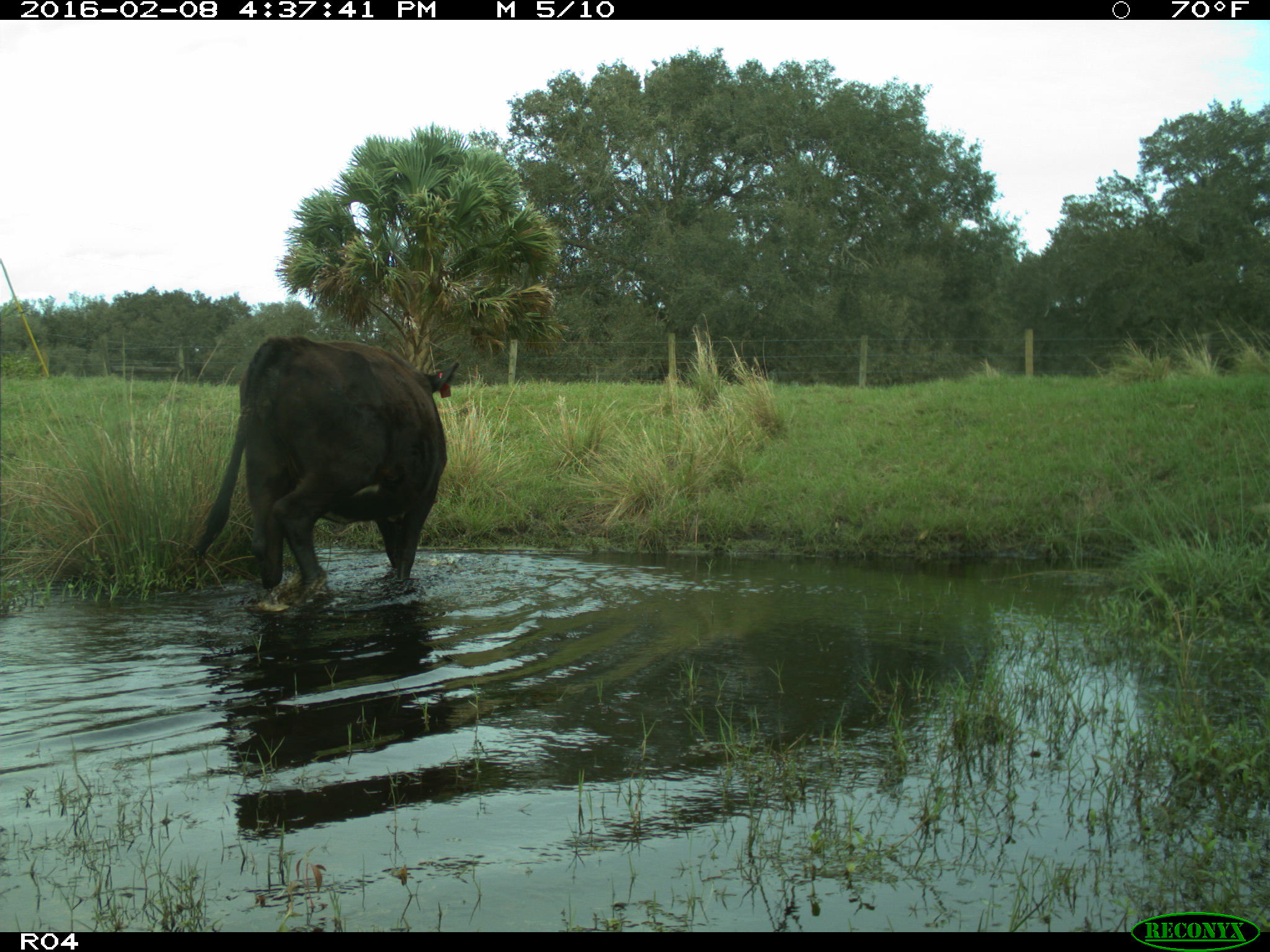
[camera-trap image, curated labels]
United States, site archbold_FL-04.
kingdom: Animalia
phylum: Chordata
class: Mammalia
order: Artiodactyla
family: Bovidae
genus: Bos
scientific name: Bos taurus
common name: domestic cow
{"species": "Bos taurus (domestic cow)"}